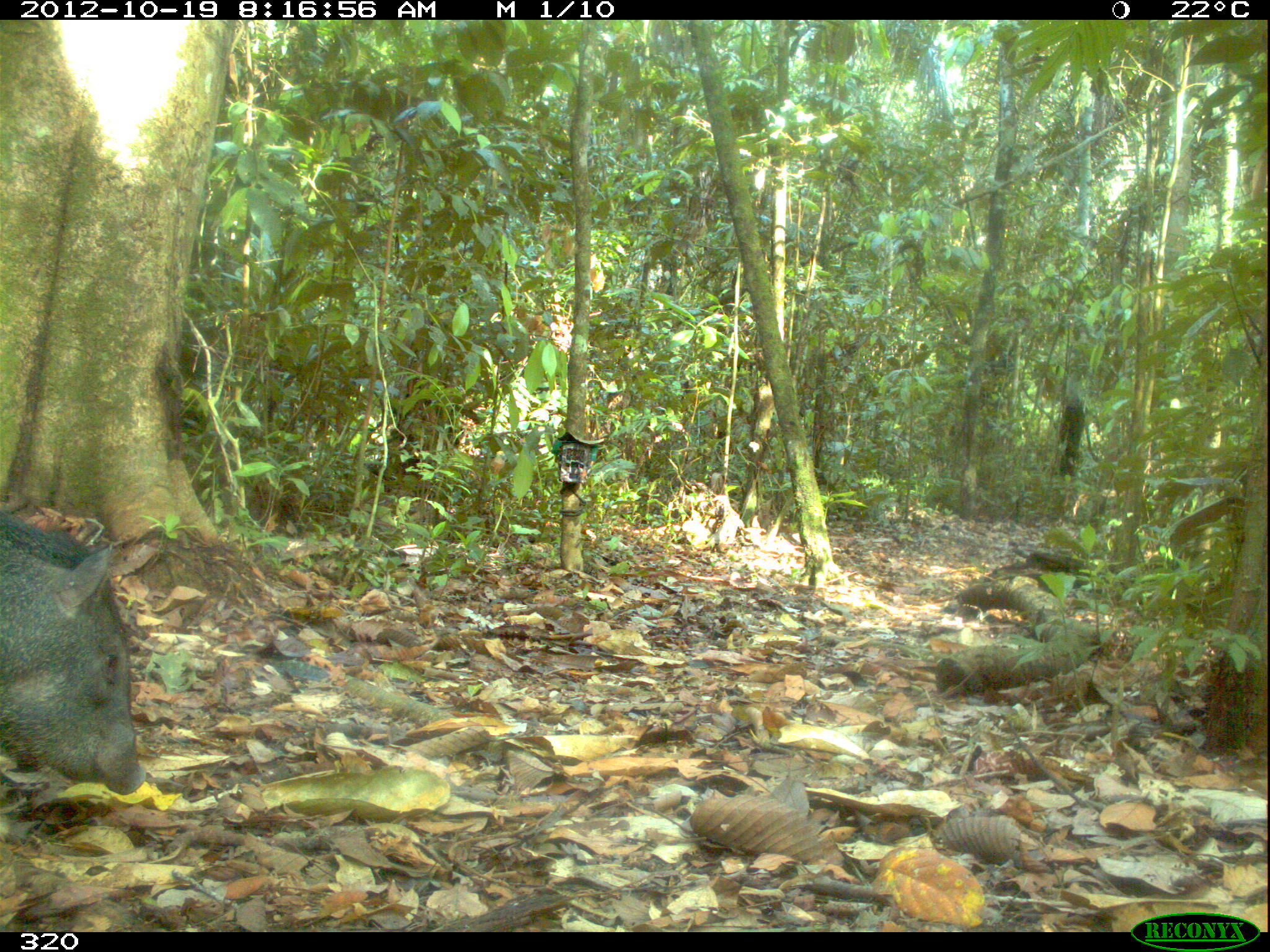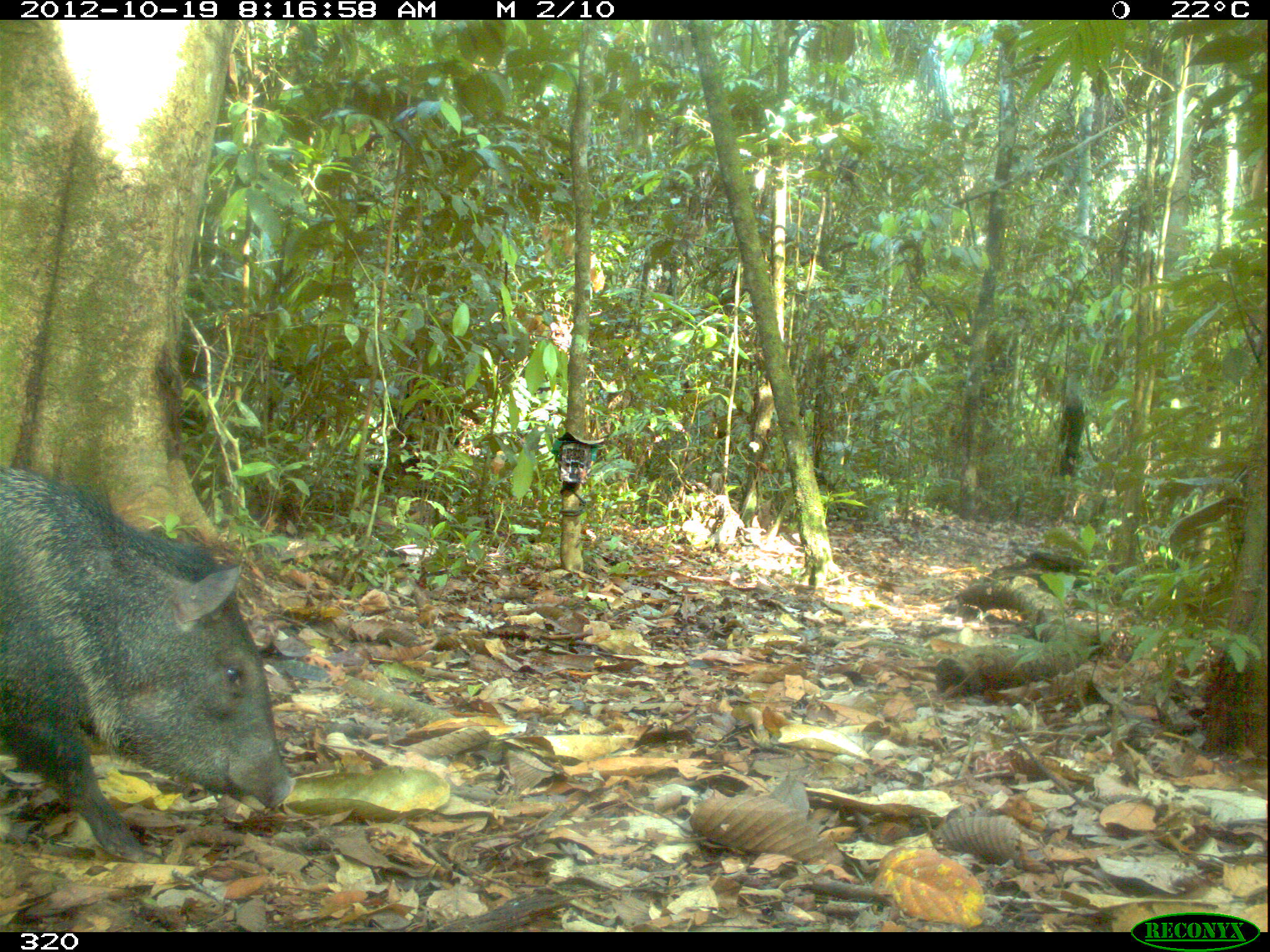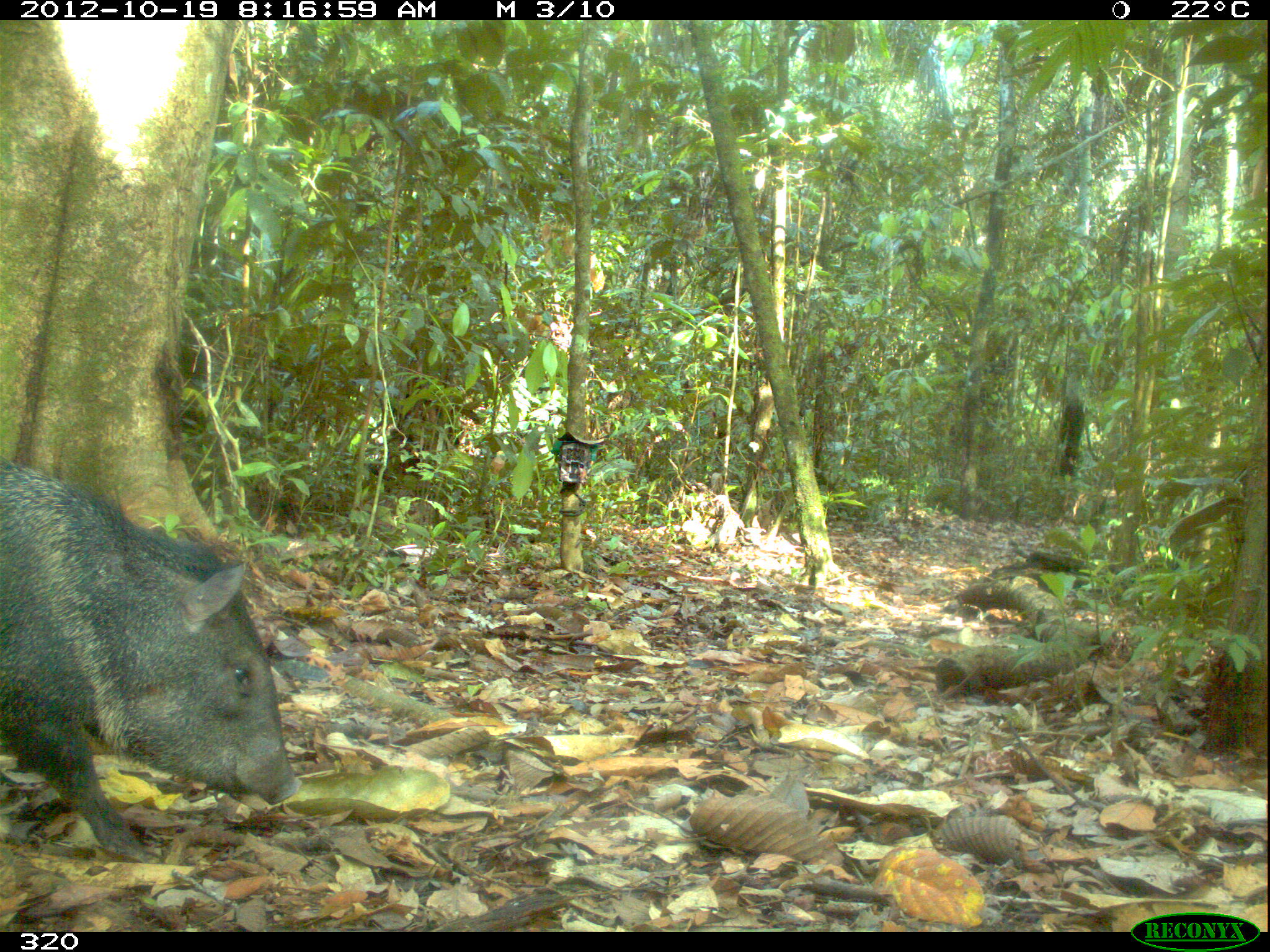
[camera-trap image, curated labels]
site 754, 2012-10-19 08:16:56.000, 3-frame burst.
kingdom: Animalia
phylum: Chordata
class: Mammalia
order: Artiodactyla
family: Tayassuidae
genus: Pecari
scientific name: Pecari tajacu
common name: collared peccary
Pecari tajacu (collared peccary).